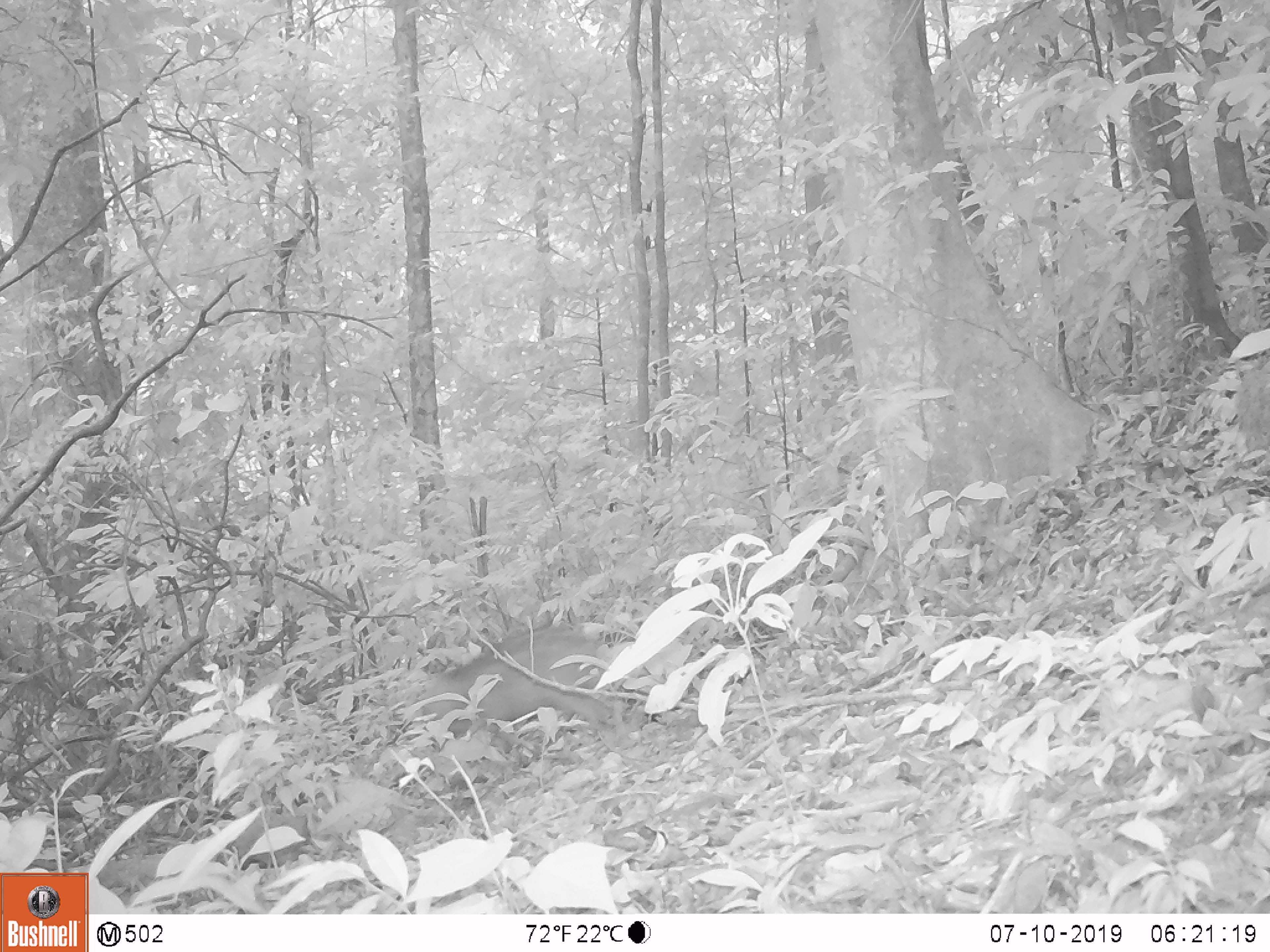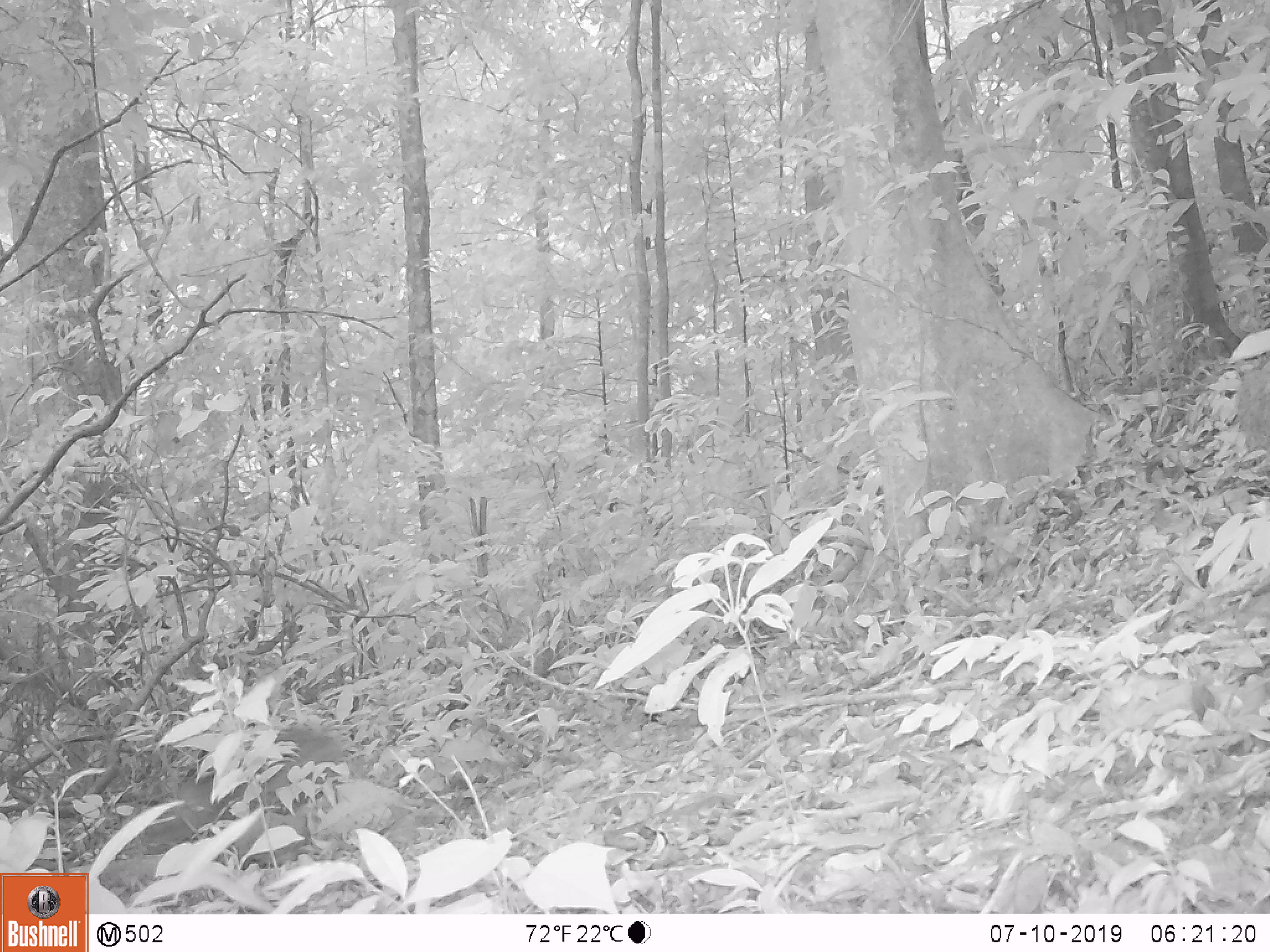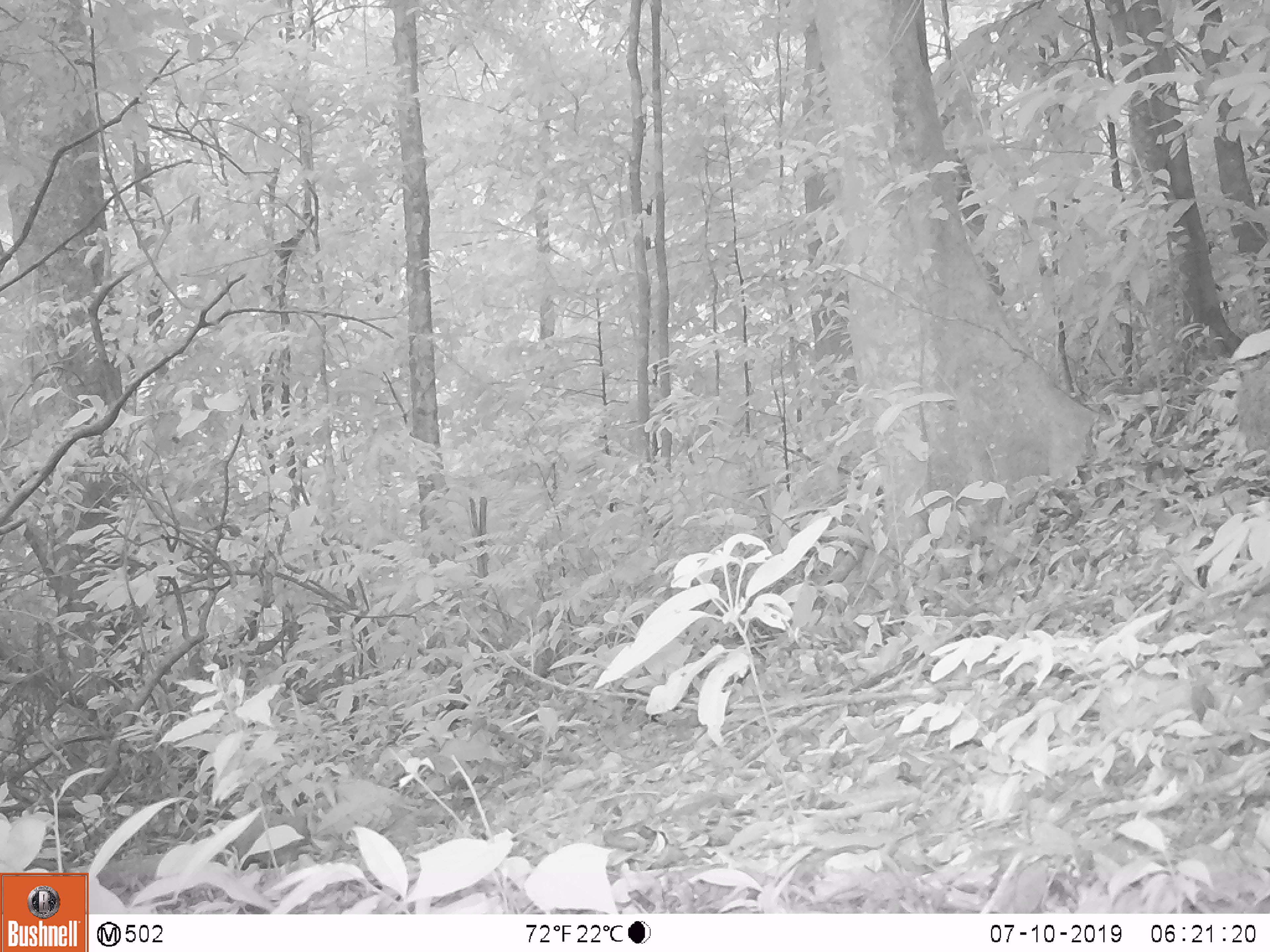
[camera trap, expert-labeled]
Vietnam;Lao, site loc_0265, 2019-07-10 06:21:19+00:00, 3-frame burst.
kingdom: Animalia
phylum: Chordata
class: Mammalia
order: Artiodactyla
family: Suidae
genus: Sus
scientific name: Sus scrofa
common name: eurasian wild pig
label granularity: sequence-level